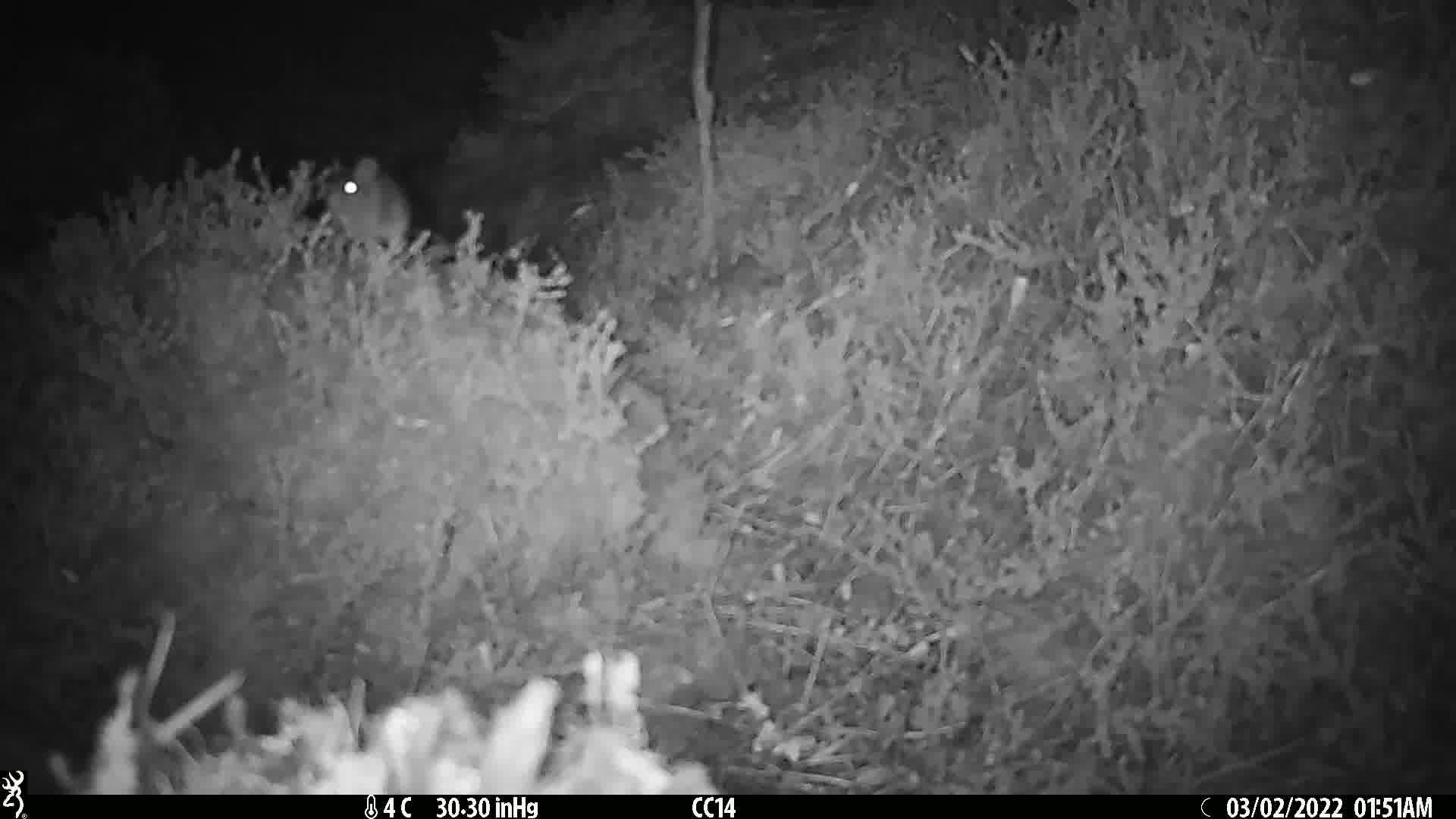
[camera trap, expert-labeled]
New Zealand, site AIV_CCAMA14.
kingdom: Animalia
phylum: Chordata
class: Mammalia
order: Rodentia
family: Muridae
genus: Mus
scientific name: Mus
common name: mouse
Mouse (Mus).